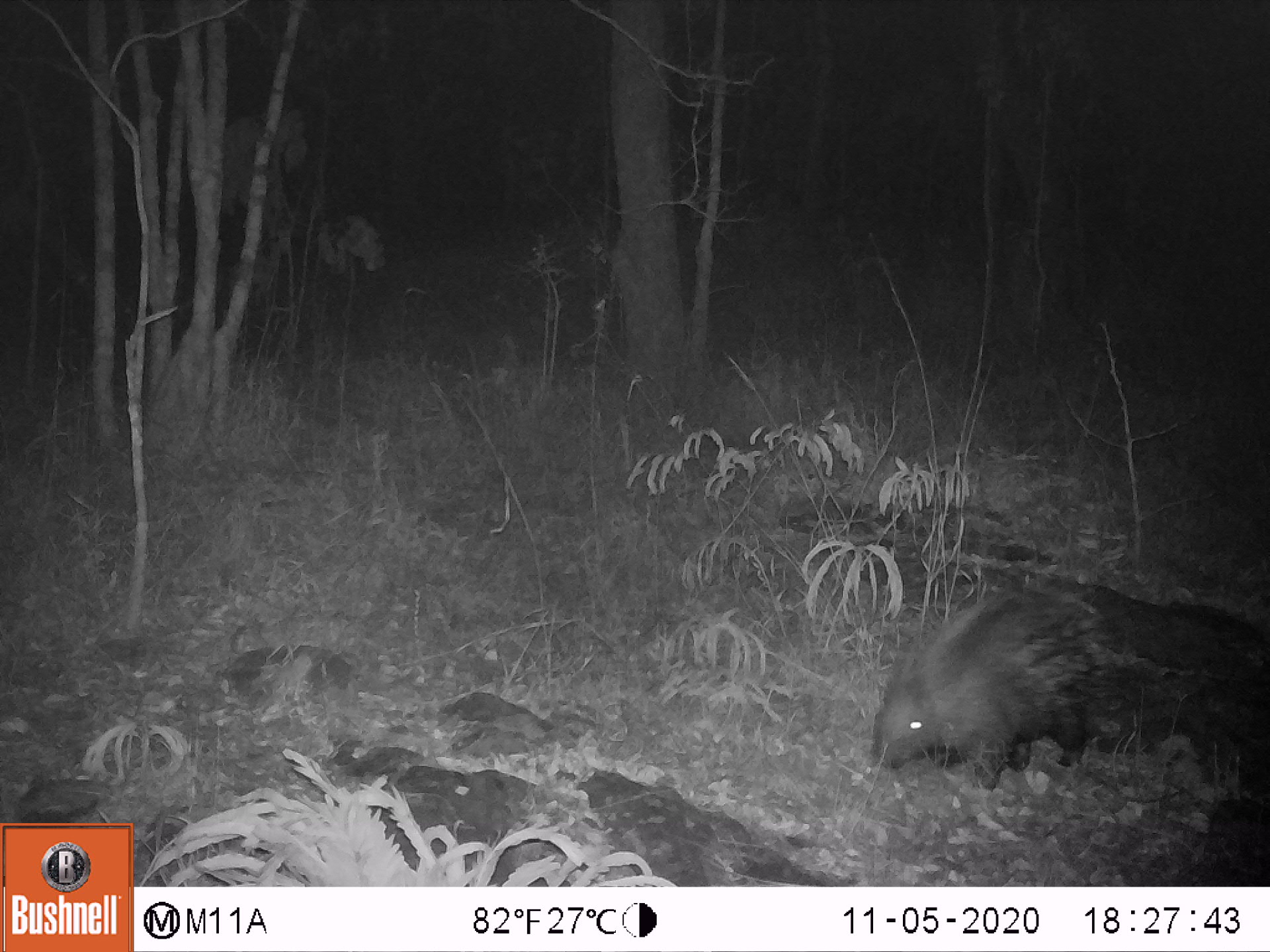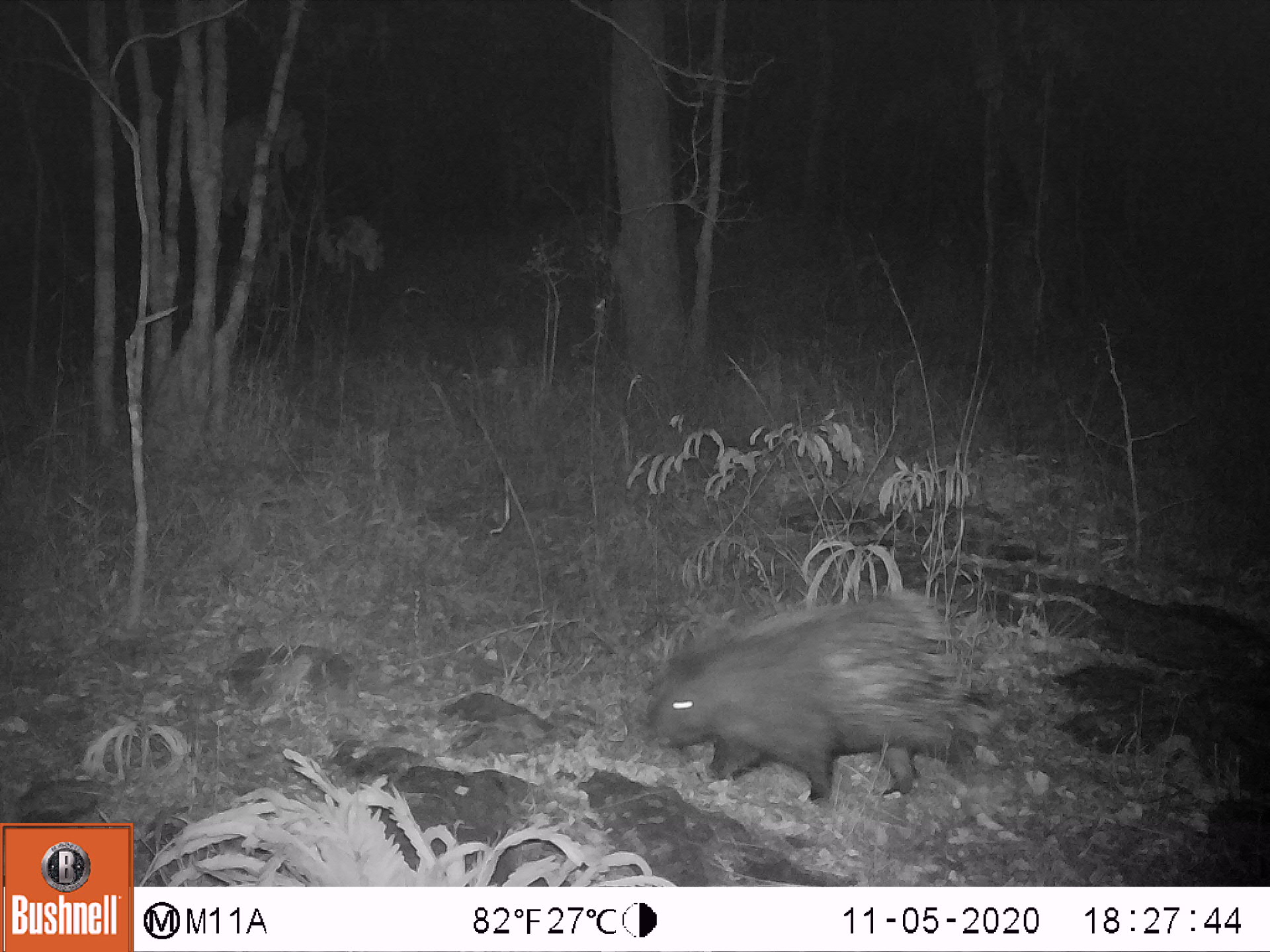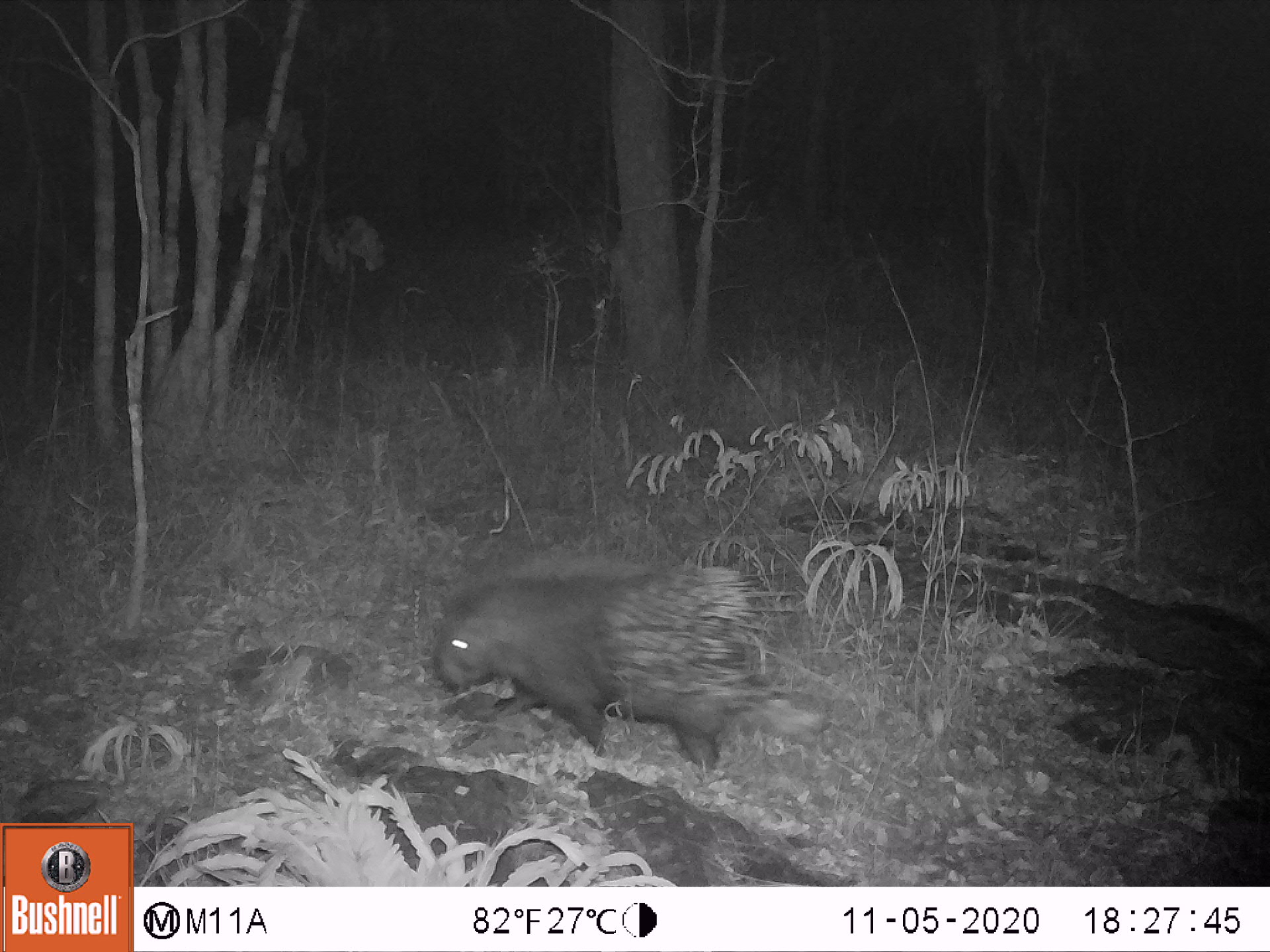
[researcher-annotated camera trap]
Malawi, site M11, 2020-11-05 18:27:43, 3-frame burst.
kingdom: Animalia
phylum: Chordata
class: Mammalia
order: Rodentia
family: Hystricidae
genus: Hystrix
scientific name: Hystrix africaeaustralis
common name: cape porcupine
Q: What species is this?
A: Cape porcupine (Hystrix africaeaustralis).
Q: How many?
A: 1.